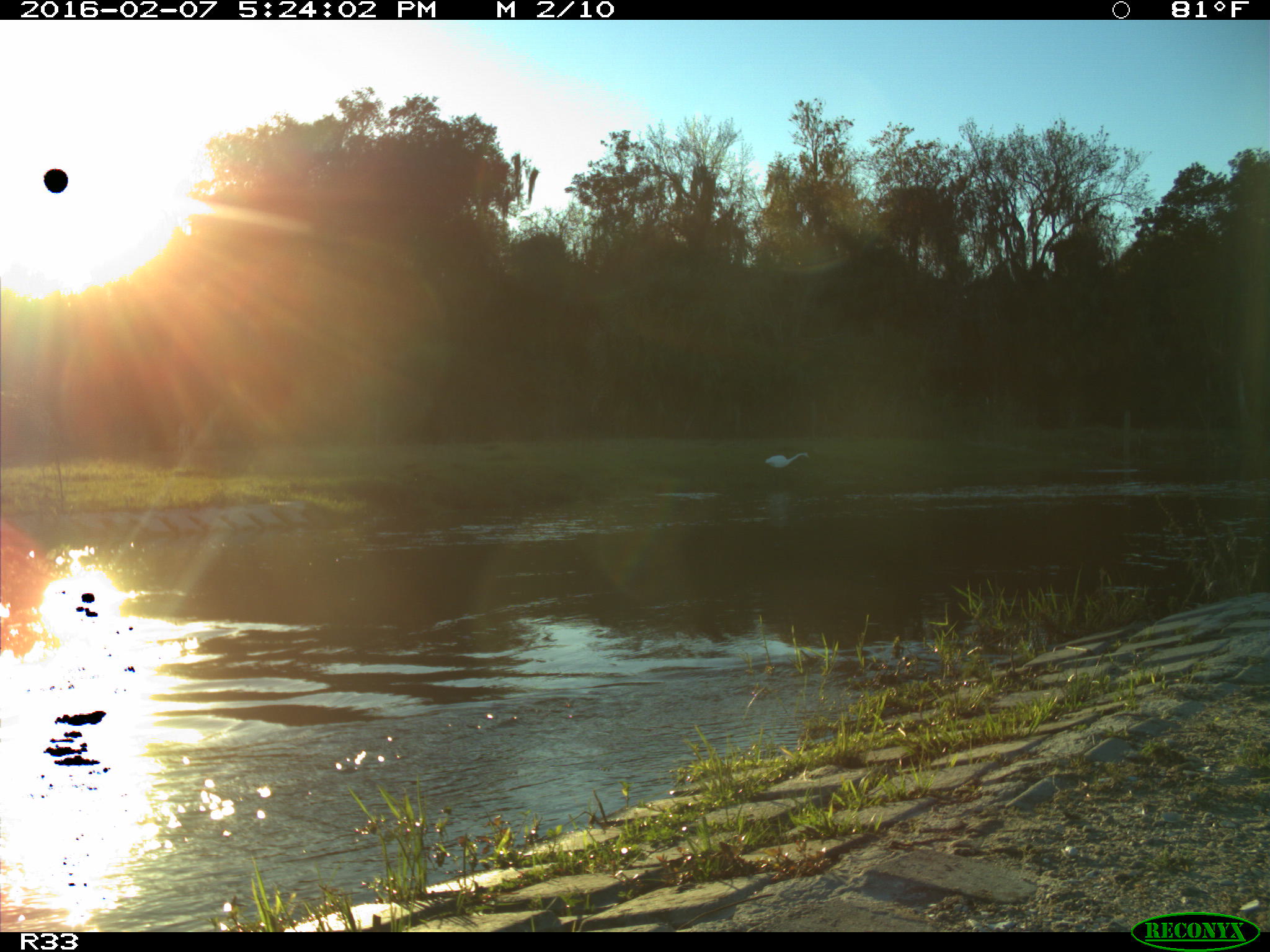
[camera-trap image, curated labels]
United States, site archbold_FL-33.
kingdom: Animalia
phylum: Chordata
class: Aves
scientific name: Aves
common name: birds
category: unidentified bird